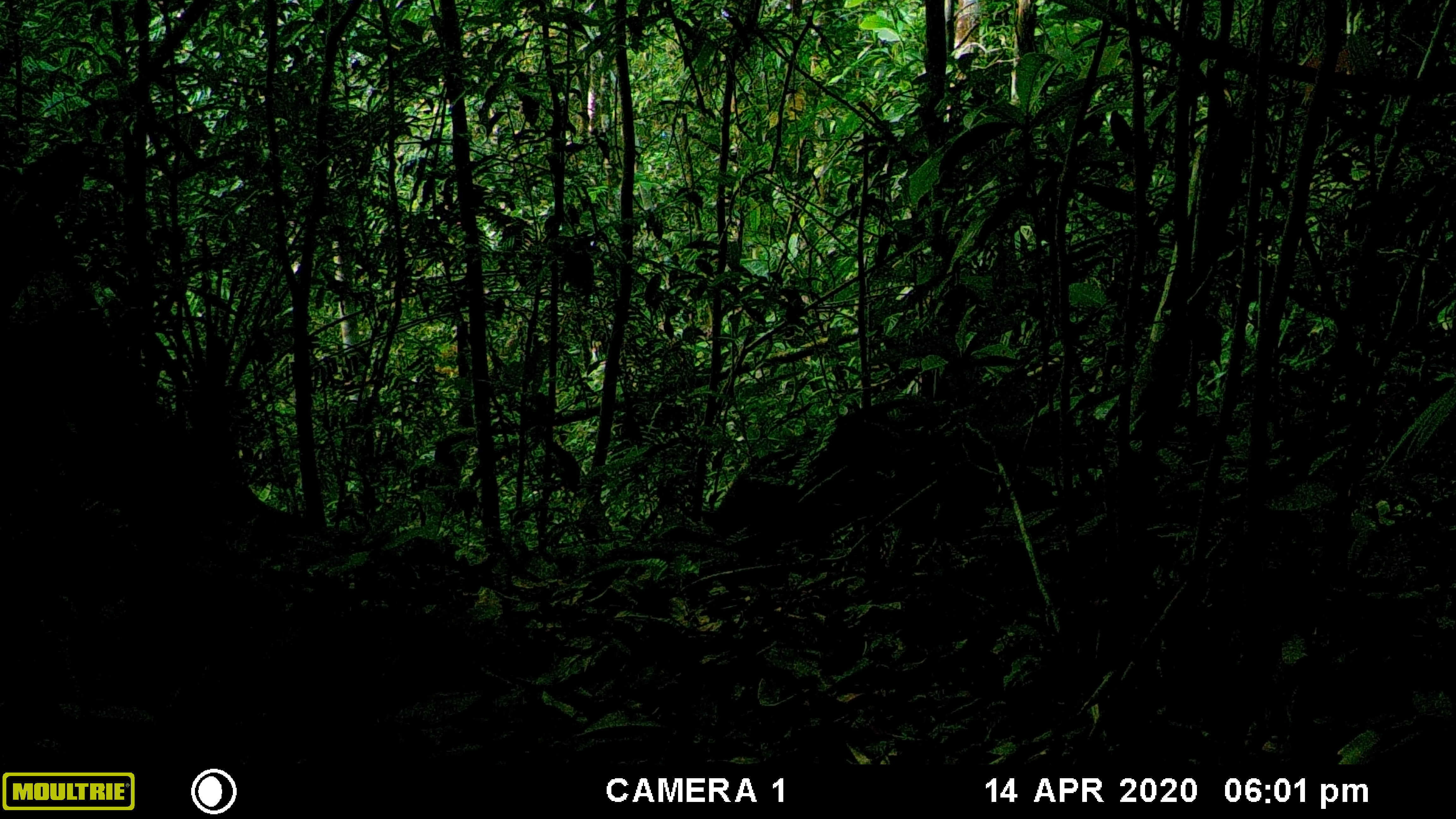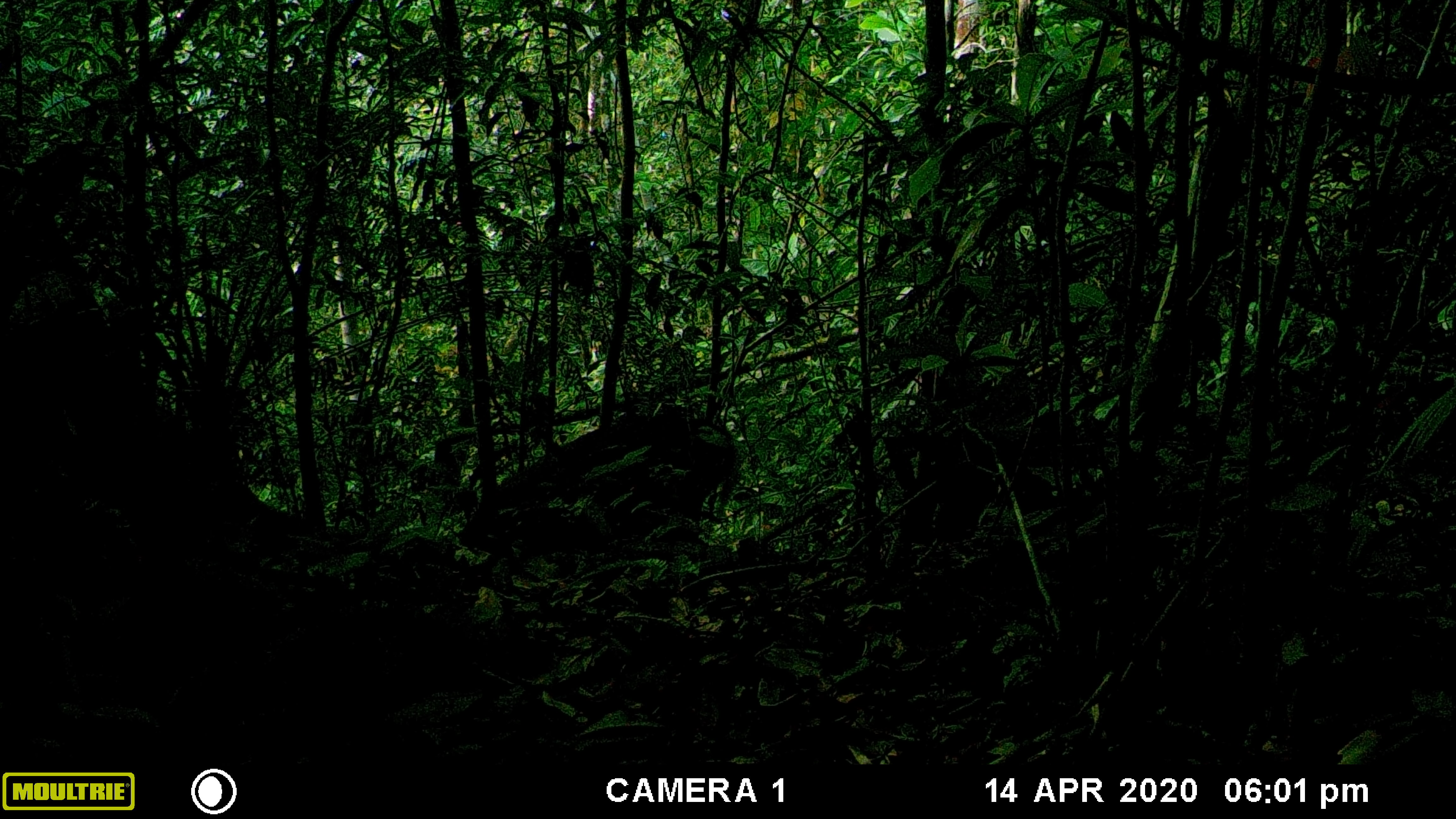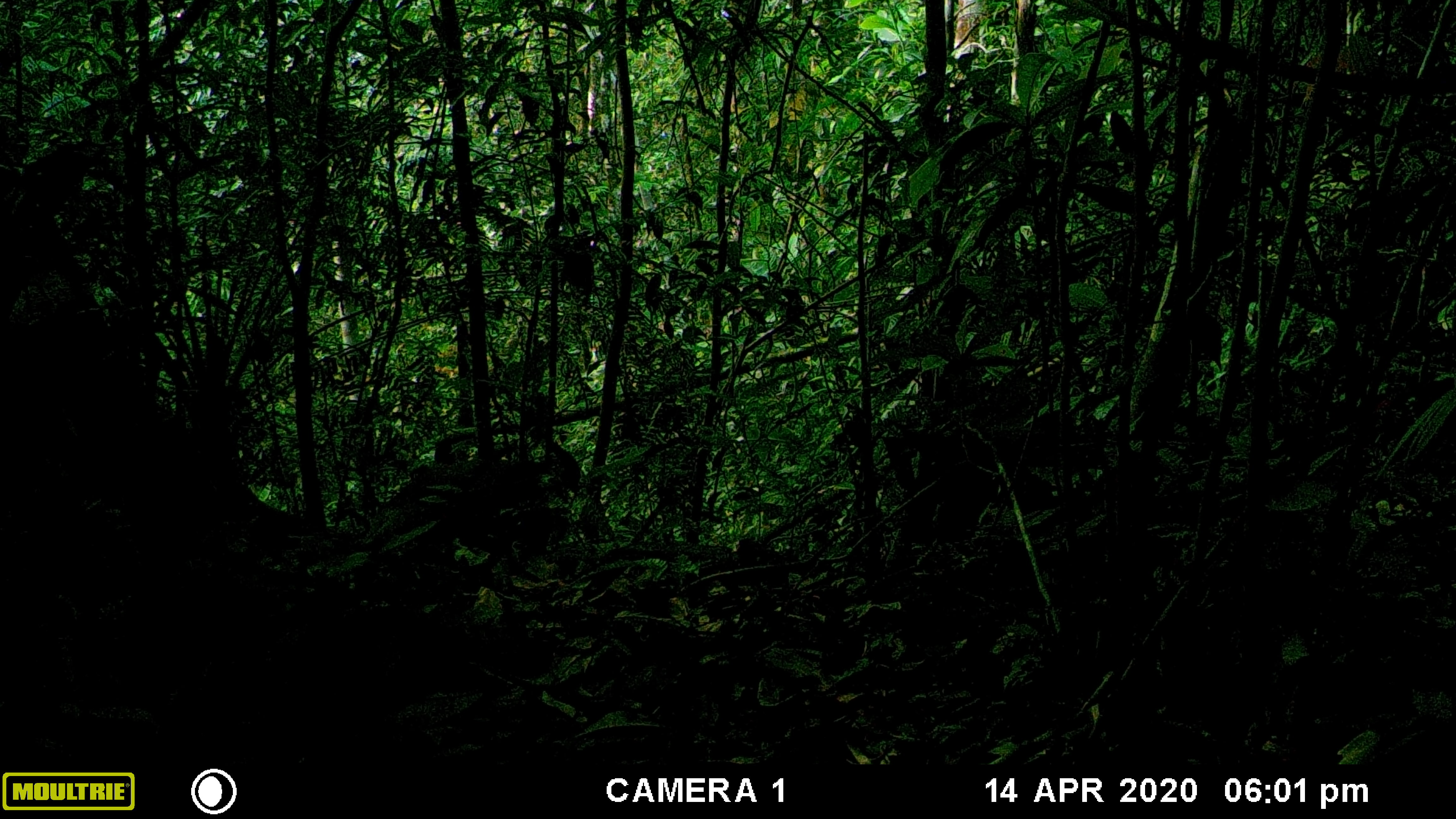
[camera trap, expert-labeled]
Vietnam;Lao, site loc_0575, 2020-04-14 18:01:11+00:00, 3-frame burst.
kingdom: Animalia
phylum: Chordata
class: Mammalia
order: Artiodactyla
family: Cervidae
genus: Muntiacus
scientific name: Muntiacus rooseveltorum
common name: roosevelt's muntjac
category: roosevelts muntjac group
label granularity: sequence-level